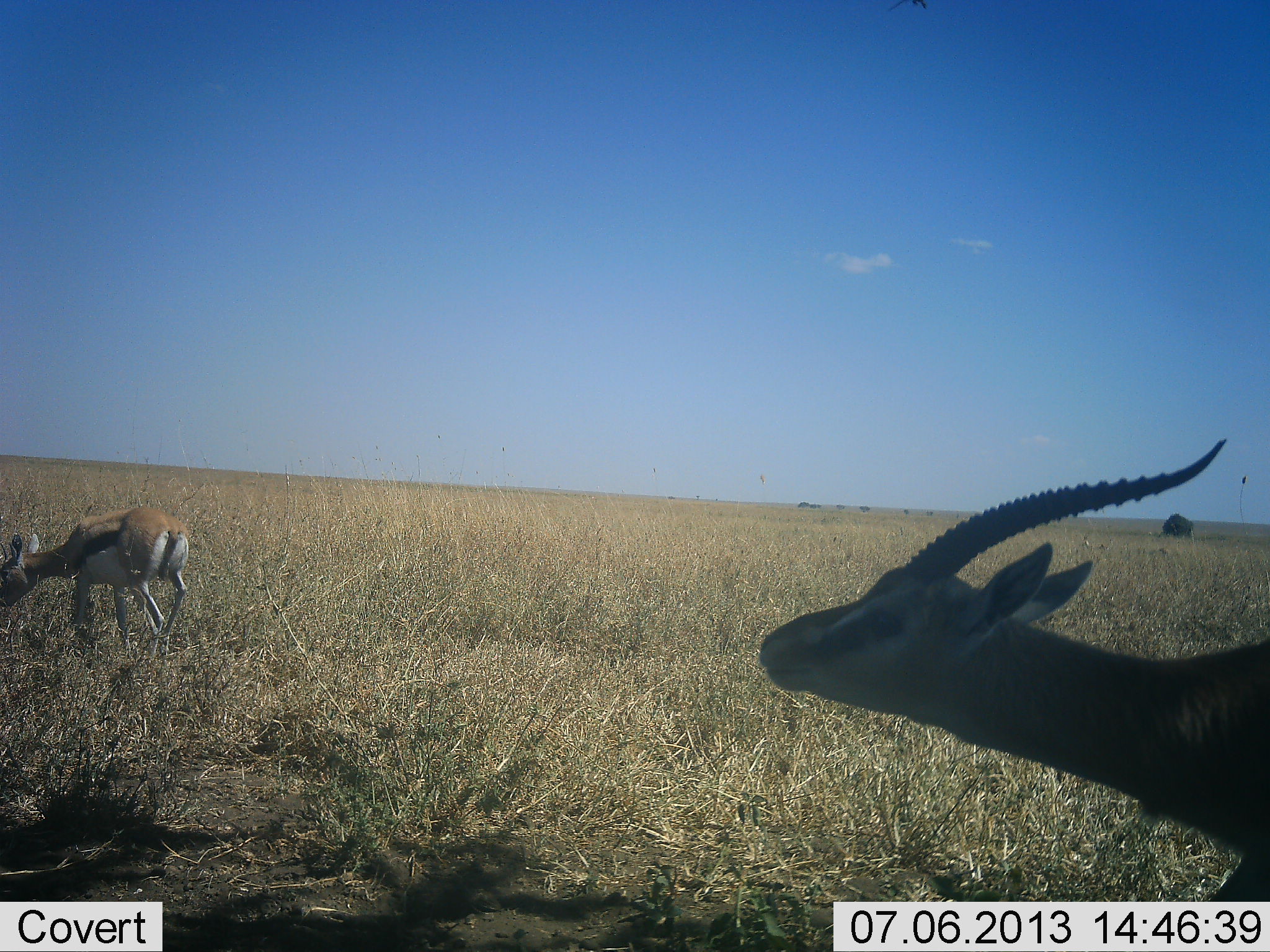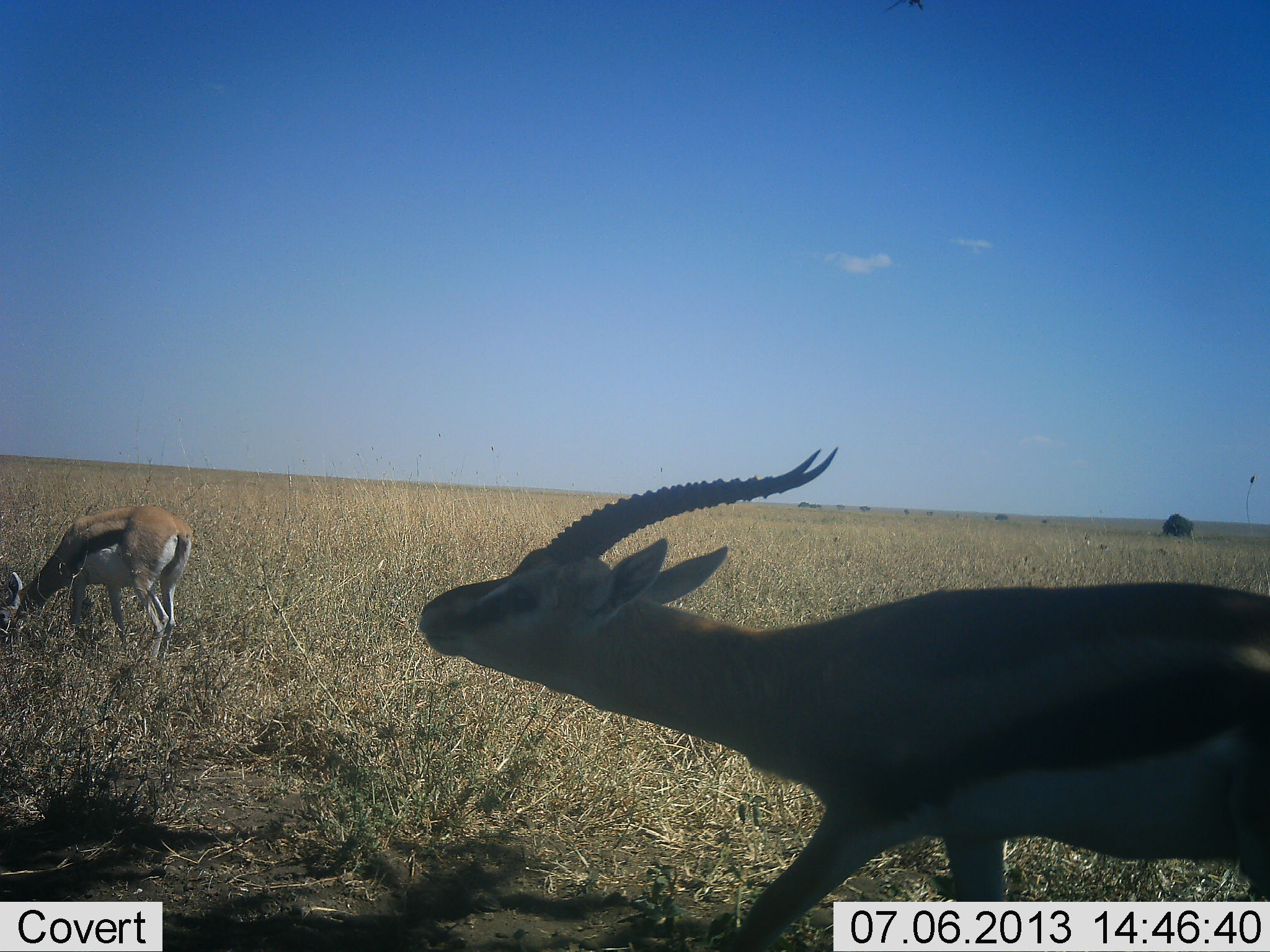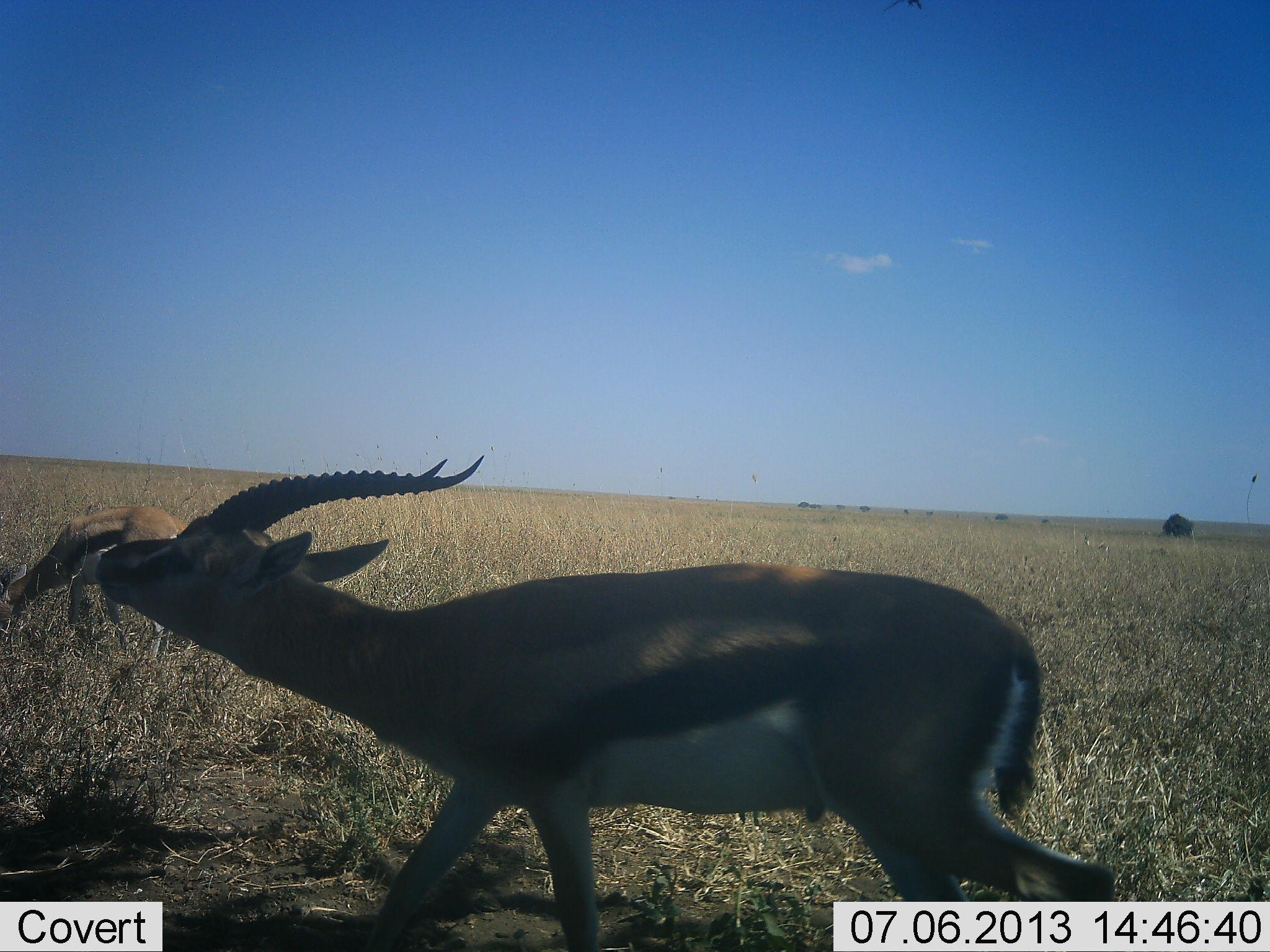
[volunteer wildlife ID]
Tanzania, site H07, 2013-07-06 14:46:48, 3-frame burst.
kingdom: Animalia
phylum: Chordata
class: Mammalia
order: Artiodactyla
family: Bovidae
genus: Eudorcas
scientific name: Eudorcas thomsonii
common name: thomson's gazelle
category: gazellethomsons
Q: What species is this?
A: Gazellethomsons (thomson's gazelle) (Eudorcas thomsonii).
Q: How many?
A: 2.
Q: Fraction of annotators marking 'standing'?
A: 32%.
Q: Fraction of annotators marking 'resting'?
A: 4%.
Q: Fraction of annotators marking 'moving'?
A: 84%.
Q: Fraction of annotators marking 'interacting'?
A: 8%.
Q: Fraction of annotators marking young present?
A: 4%.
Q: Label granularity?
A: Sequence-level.